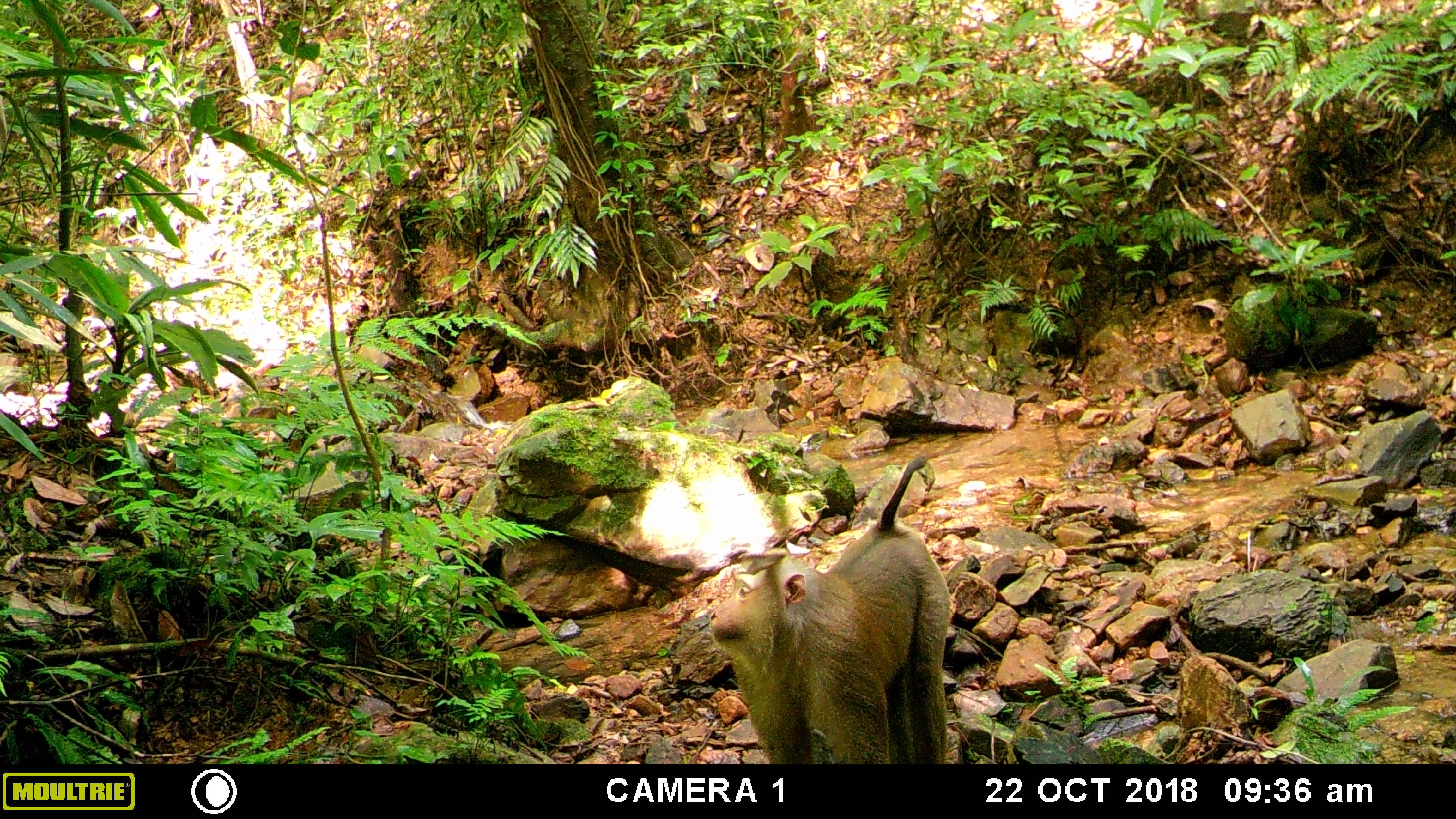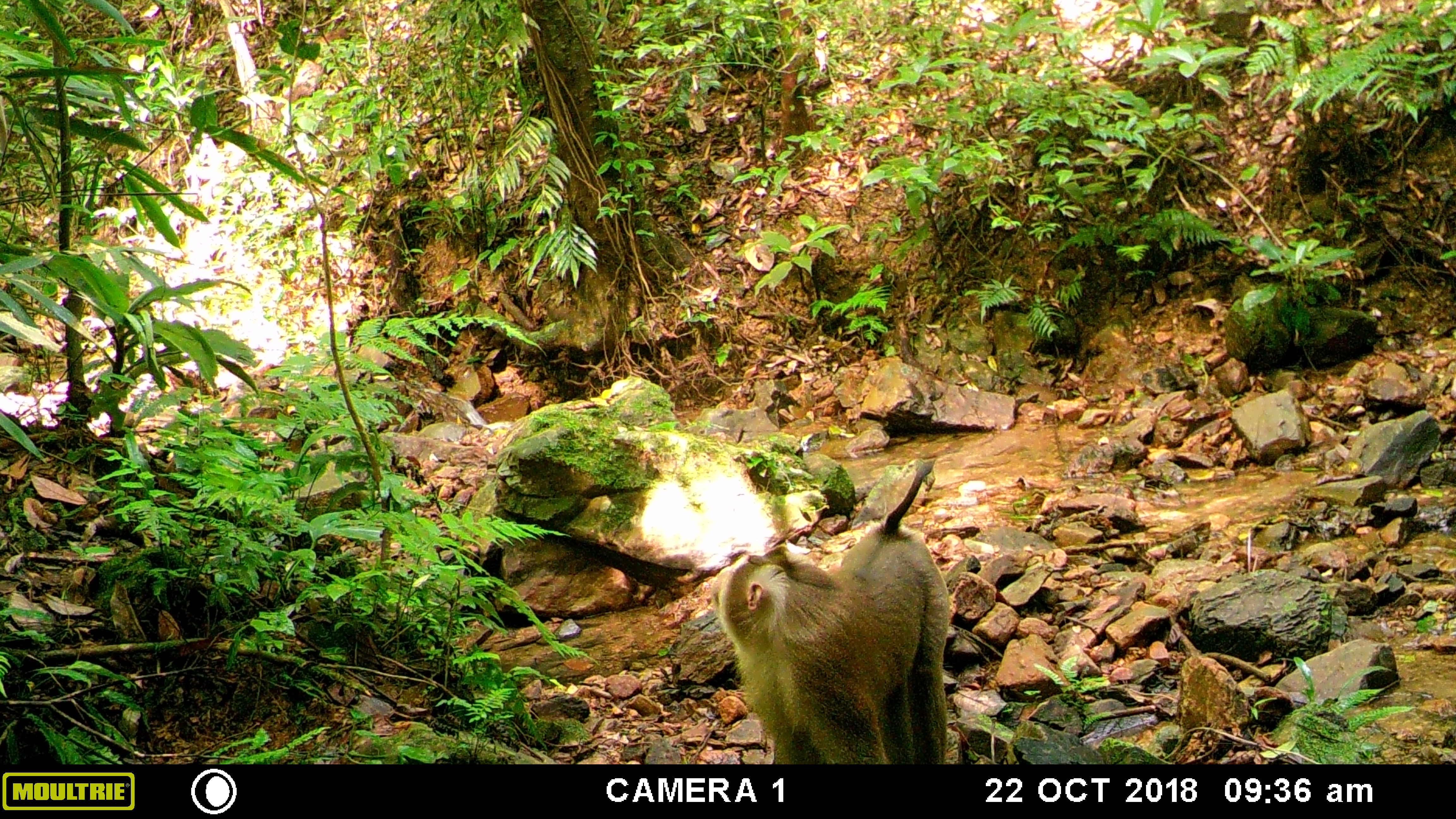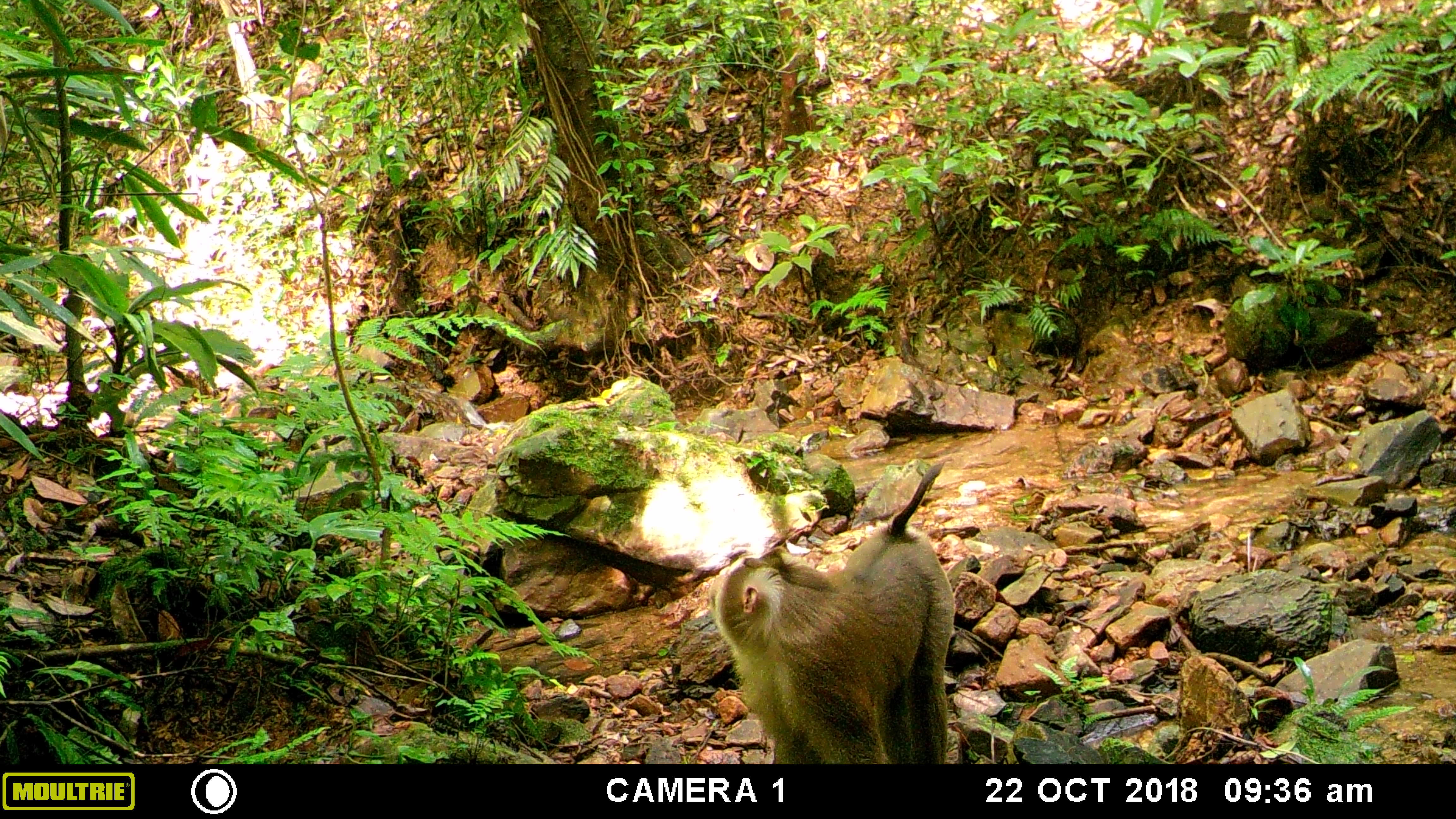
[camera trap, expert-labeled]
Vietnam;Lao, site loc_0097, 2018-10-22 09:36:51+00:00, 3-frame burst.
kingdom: Animalia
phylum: Chordata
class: Mammalia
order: Primates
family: Cercopithecidae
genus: Macaca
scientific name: Macaca nemestrina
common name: pig-tailed macaque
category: pig tailed macaque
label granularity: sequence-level